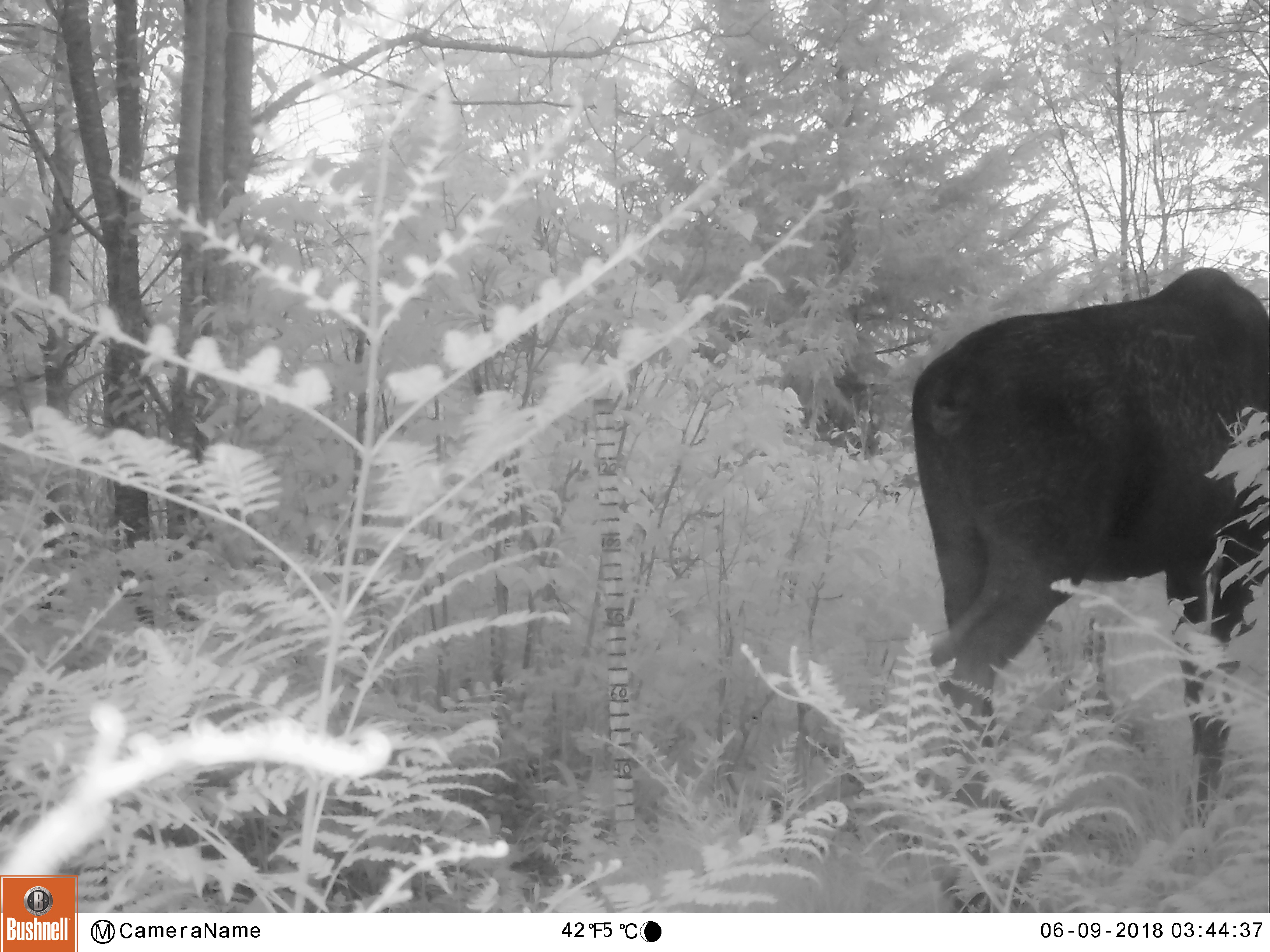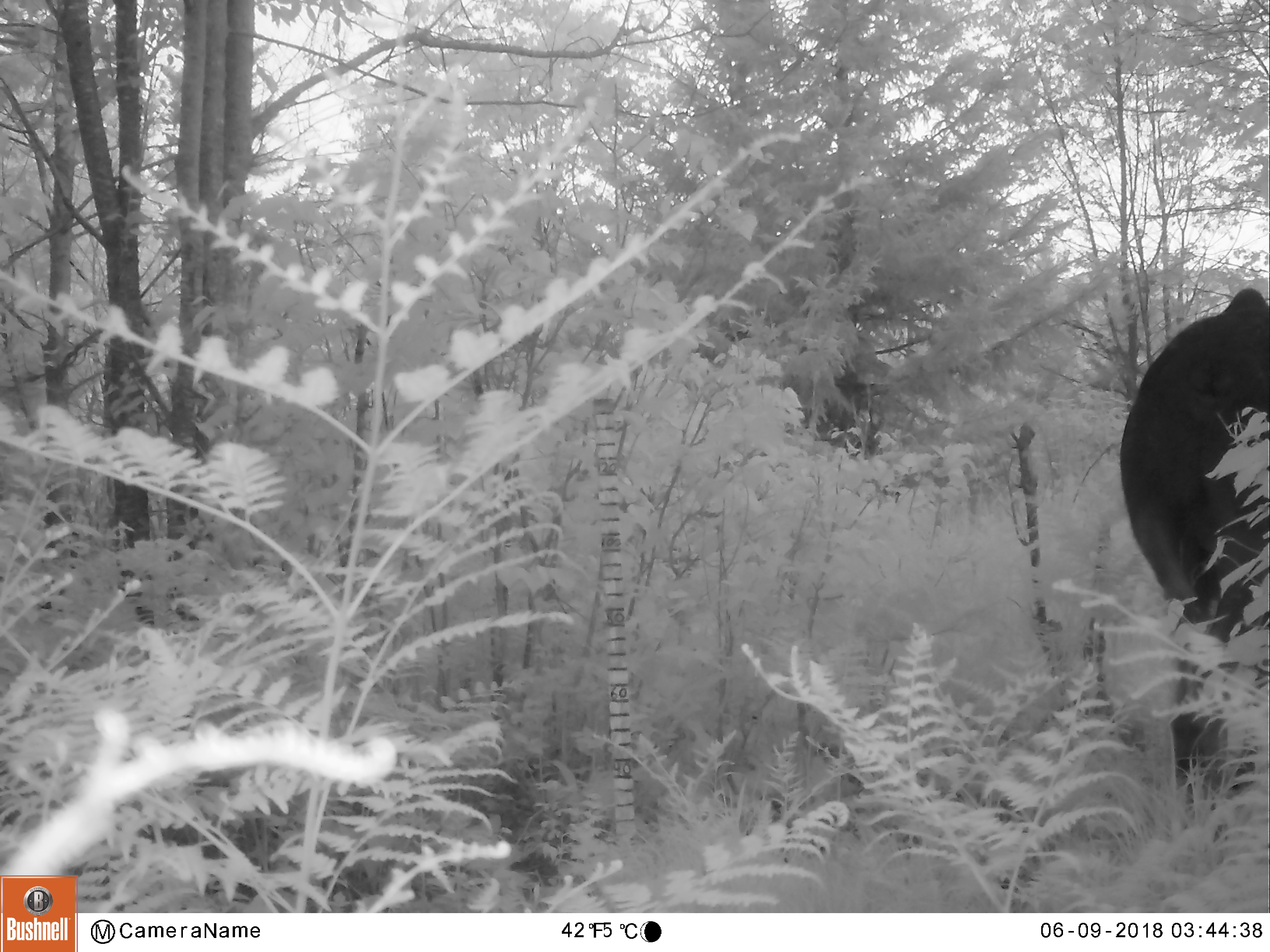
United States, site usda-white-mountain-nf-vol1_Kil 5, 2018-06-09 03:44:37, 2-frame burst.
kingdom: Animalia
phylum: Chordata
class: Mammalia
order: Artiodactyla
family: Cervidae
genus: Alces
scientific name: Alces alces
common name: moose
Moose (Alces alces).